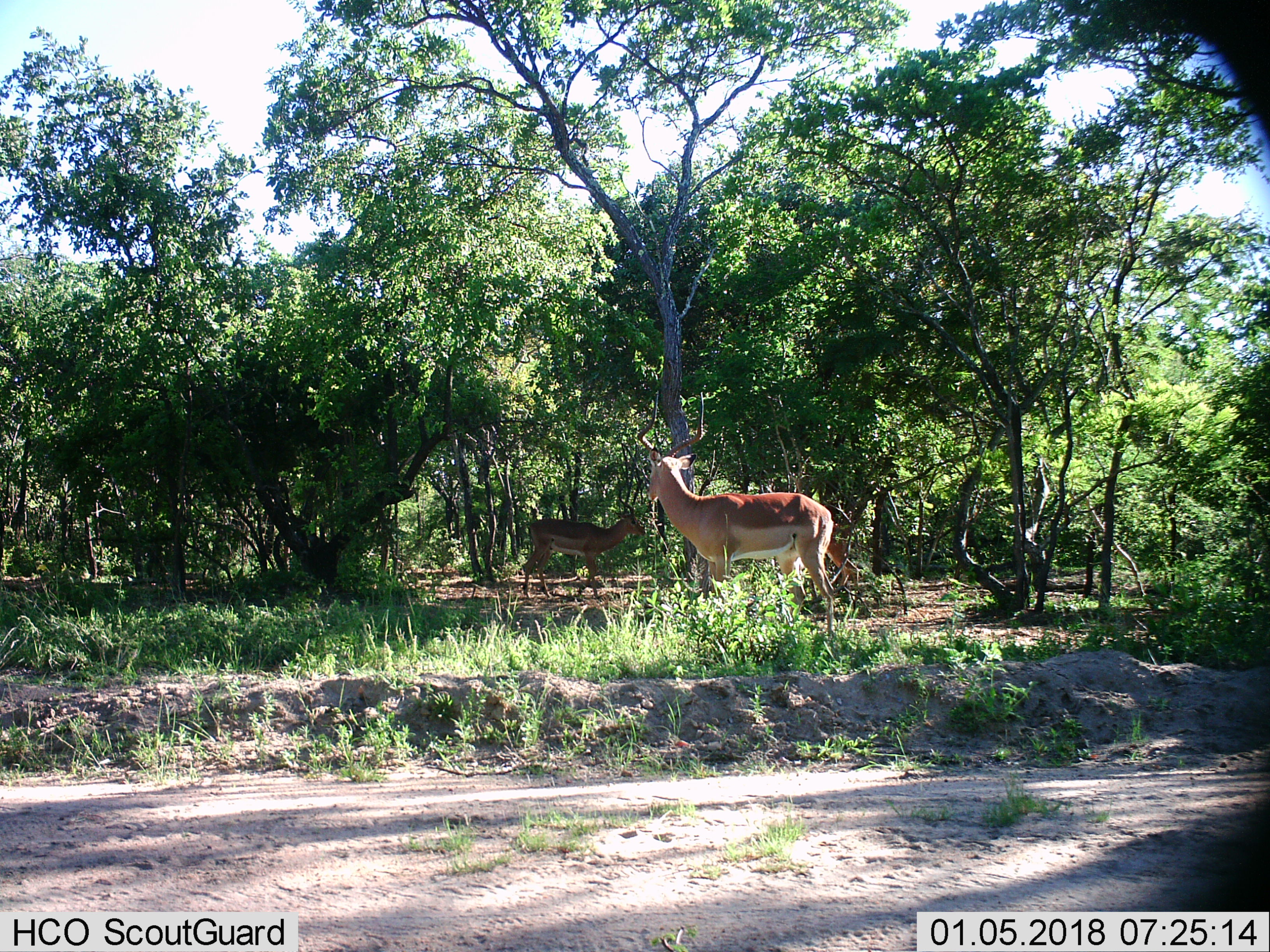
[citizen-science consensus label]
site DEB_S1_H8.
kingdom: Animalia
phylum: Chordata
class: Mammalia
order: Artiodactyla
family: Bovidae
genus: Aepyceros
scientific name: Aepyceros melampus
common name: impala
Impala (Aepyceros melampus), count 3. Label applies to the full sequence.